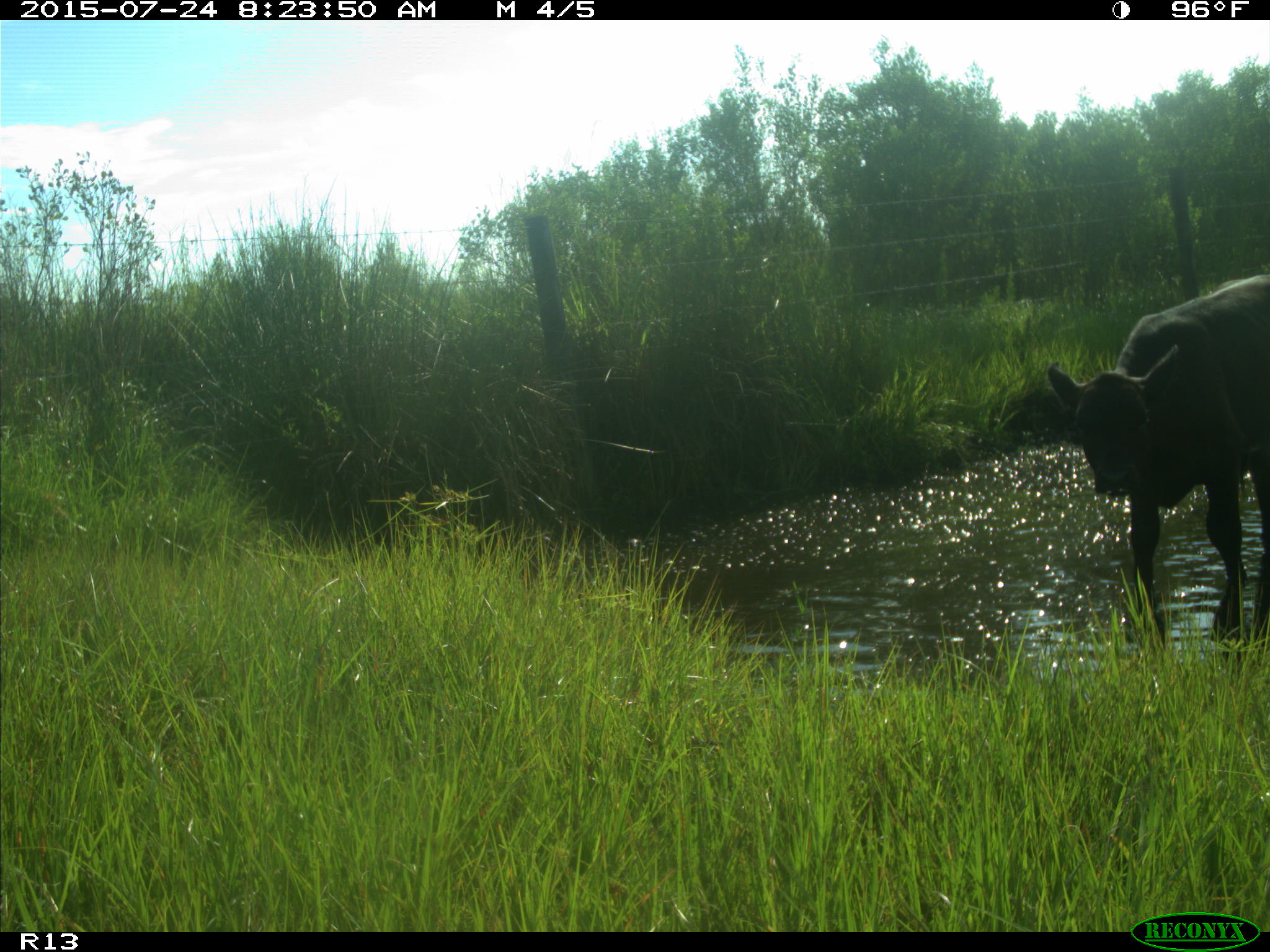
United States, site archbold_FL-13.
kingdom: Animalia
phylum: Chordata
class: Mammalia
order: Artiodactyla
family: Bovidae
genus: Bos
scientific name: Bos taurus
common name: domestic cow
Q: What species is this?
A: Bos taurus (domestic cow).